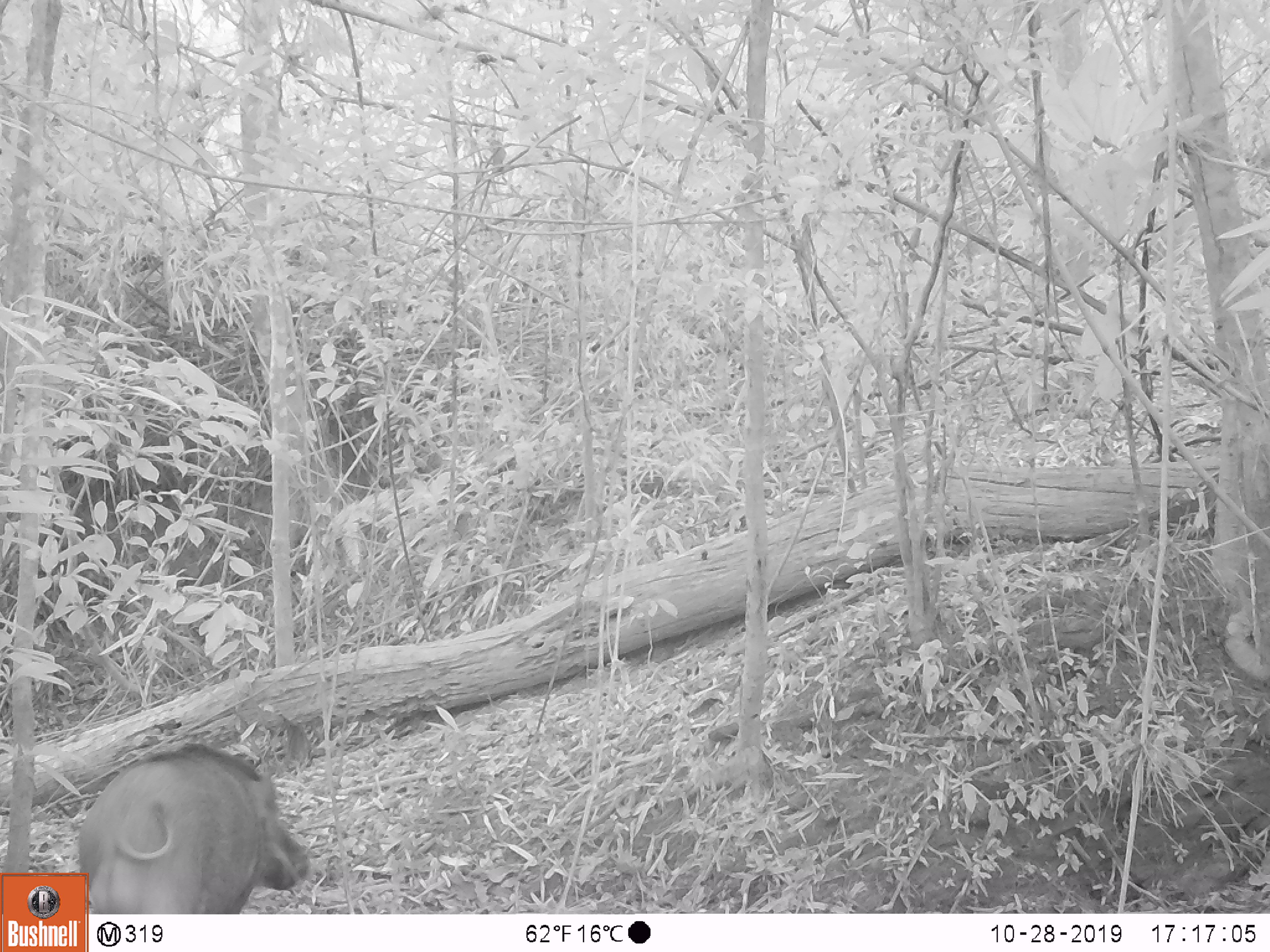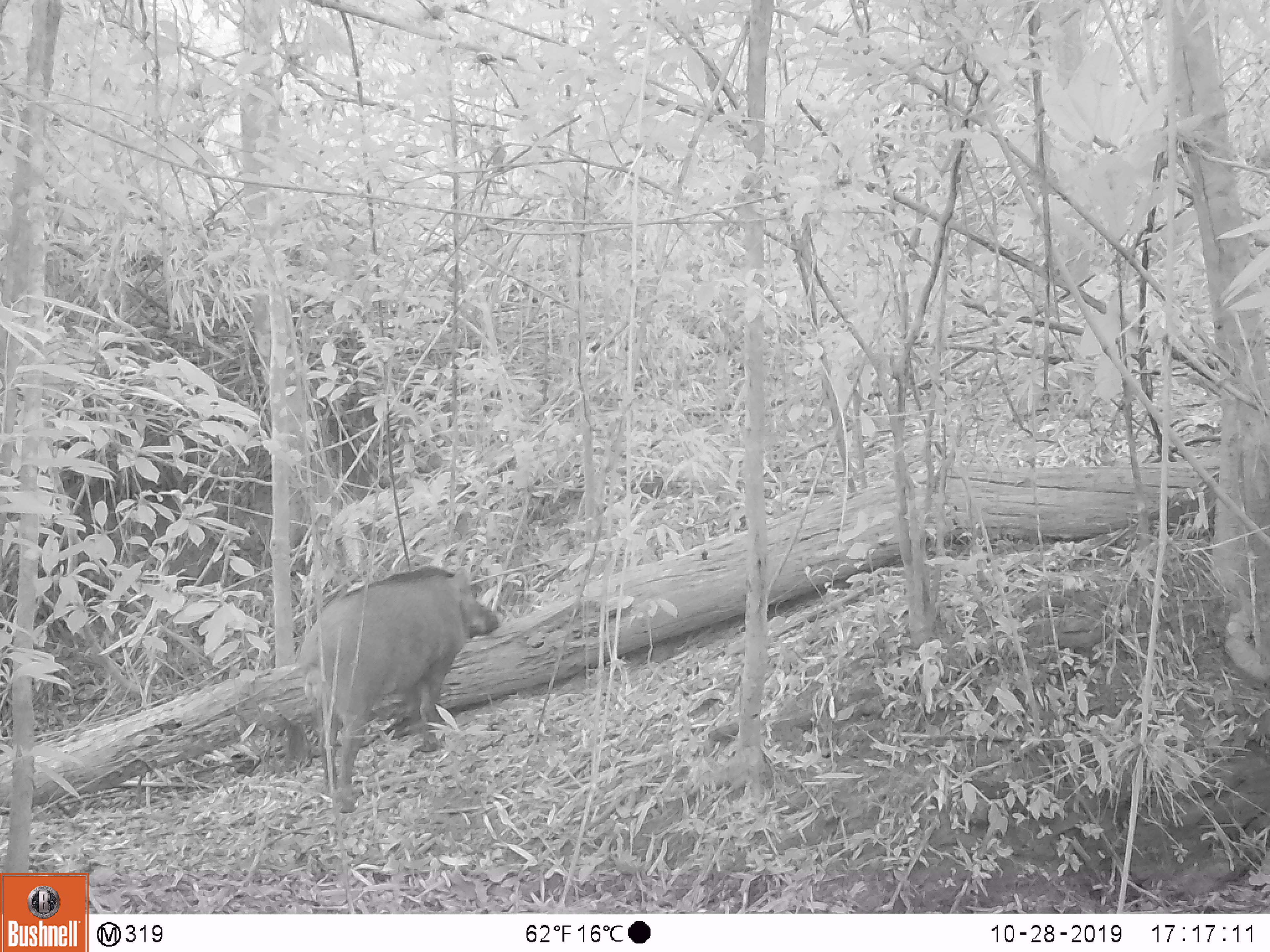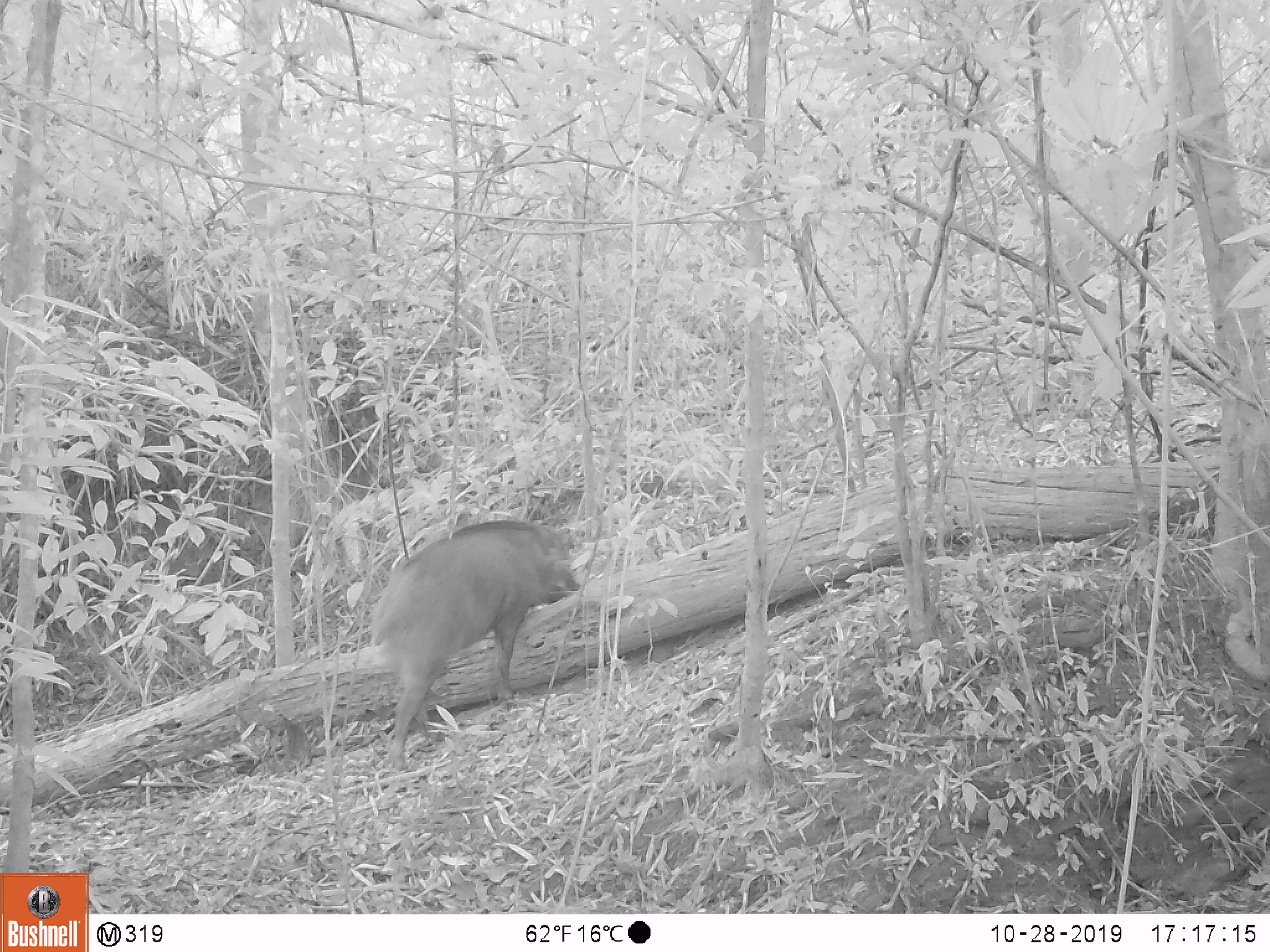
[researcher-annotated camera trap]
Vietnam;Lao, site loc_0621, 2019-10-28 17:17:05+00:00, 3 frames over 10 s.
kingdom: Animalia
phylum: Chordata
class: Mammalia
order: Artiodactyla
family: Suidae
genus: Sus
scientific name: Sus scrofa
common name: eurasian wild pig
Eurasian wild pig (Sus scrofa). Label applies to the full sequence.